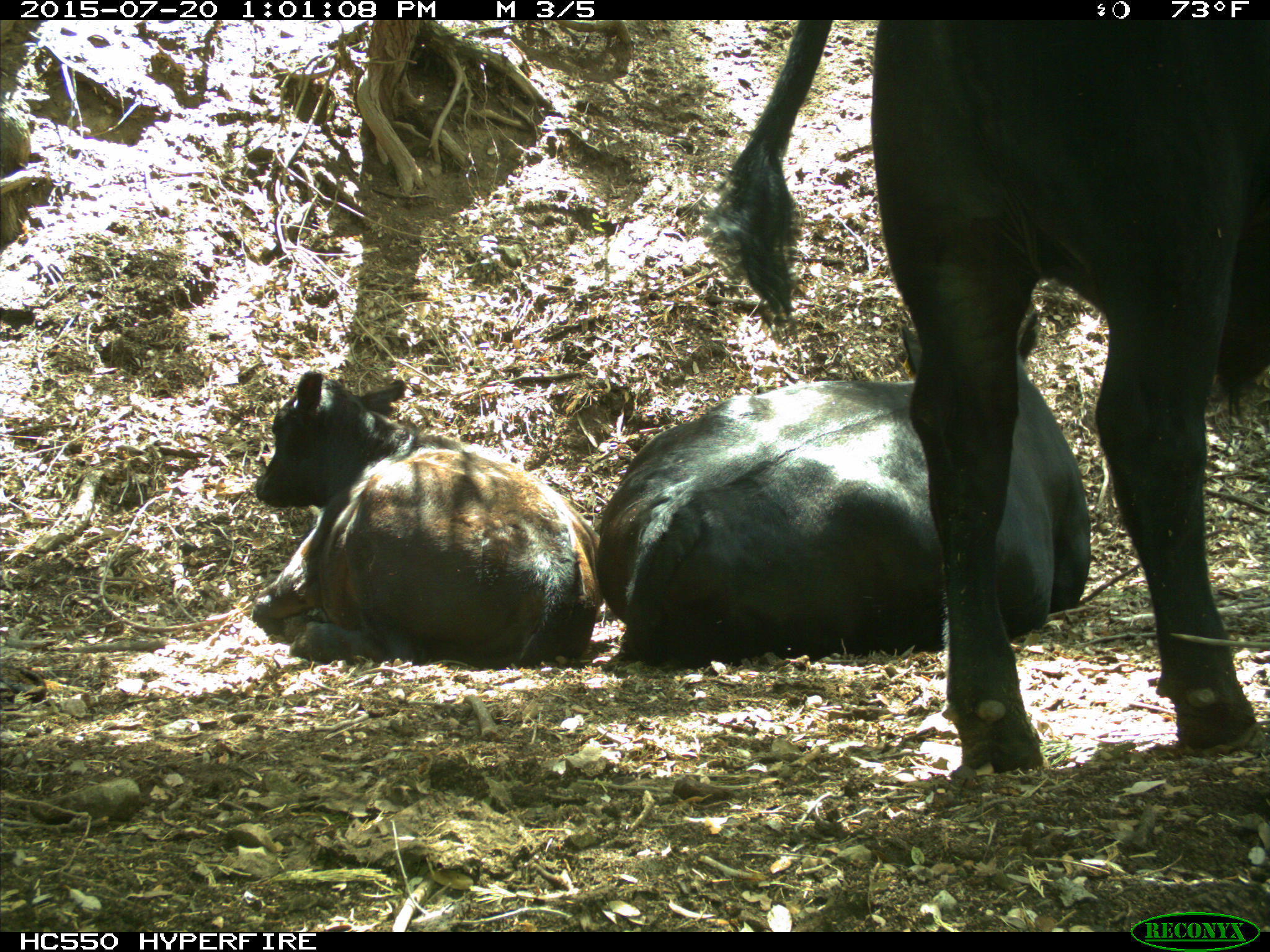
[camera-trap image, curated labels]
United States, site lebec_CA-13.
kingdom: Animalia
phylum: Chordata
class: Mammalia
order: Artiodactyla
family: Bovidae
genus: Bos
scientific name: Bos taurus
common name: domestic cow